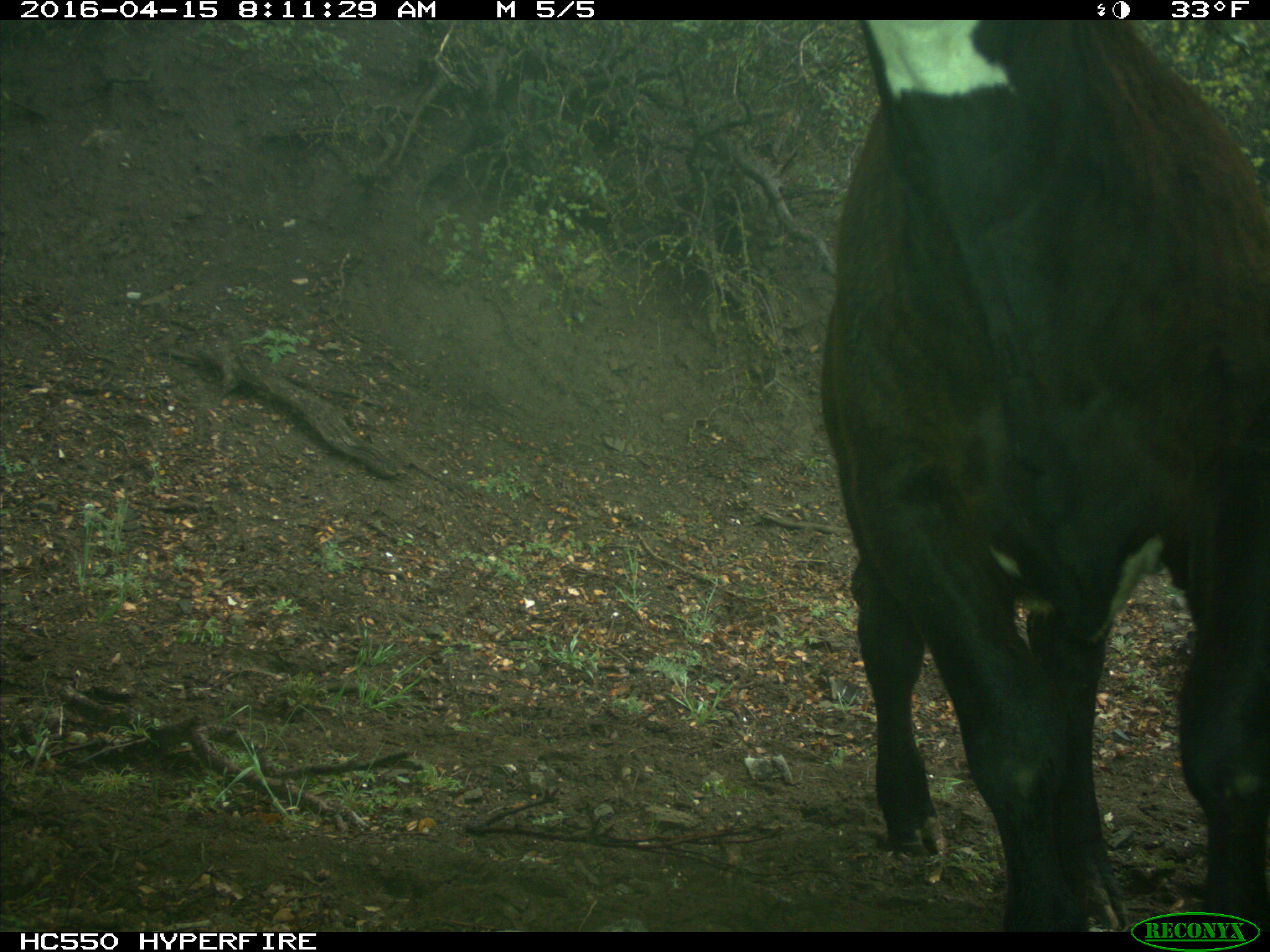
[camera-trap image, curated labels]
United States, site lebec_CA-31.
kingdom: Animalia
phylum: Chordata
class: Mammalia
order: Artiodactyla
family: Bovidae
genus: Bos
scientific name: Bos taurus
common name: domestic cow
Bos taurus (domestic cow).